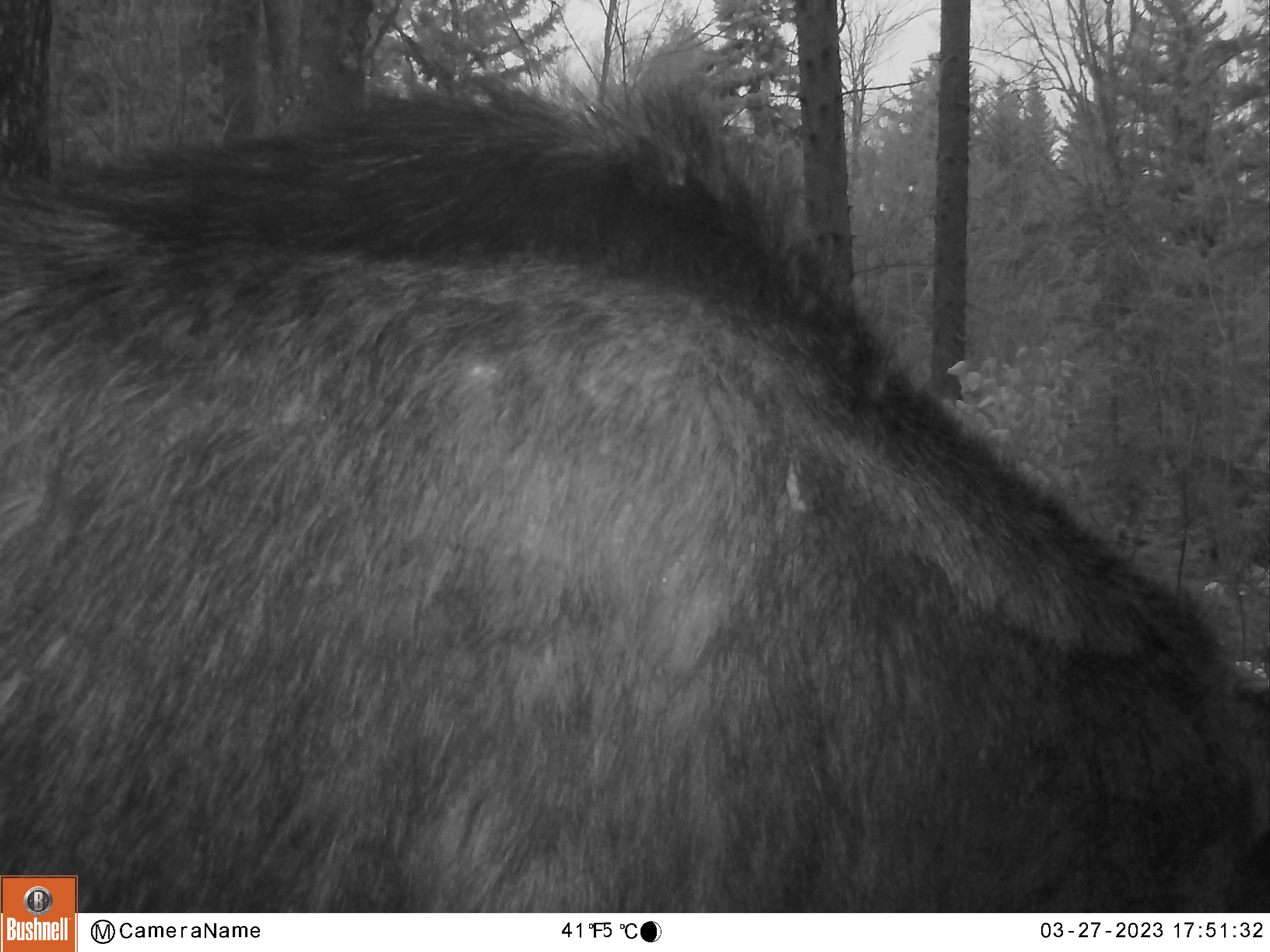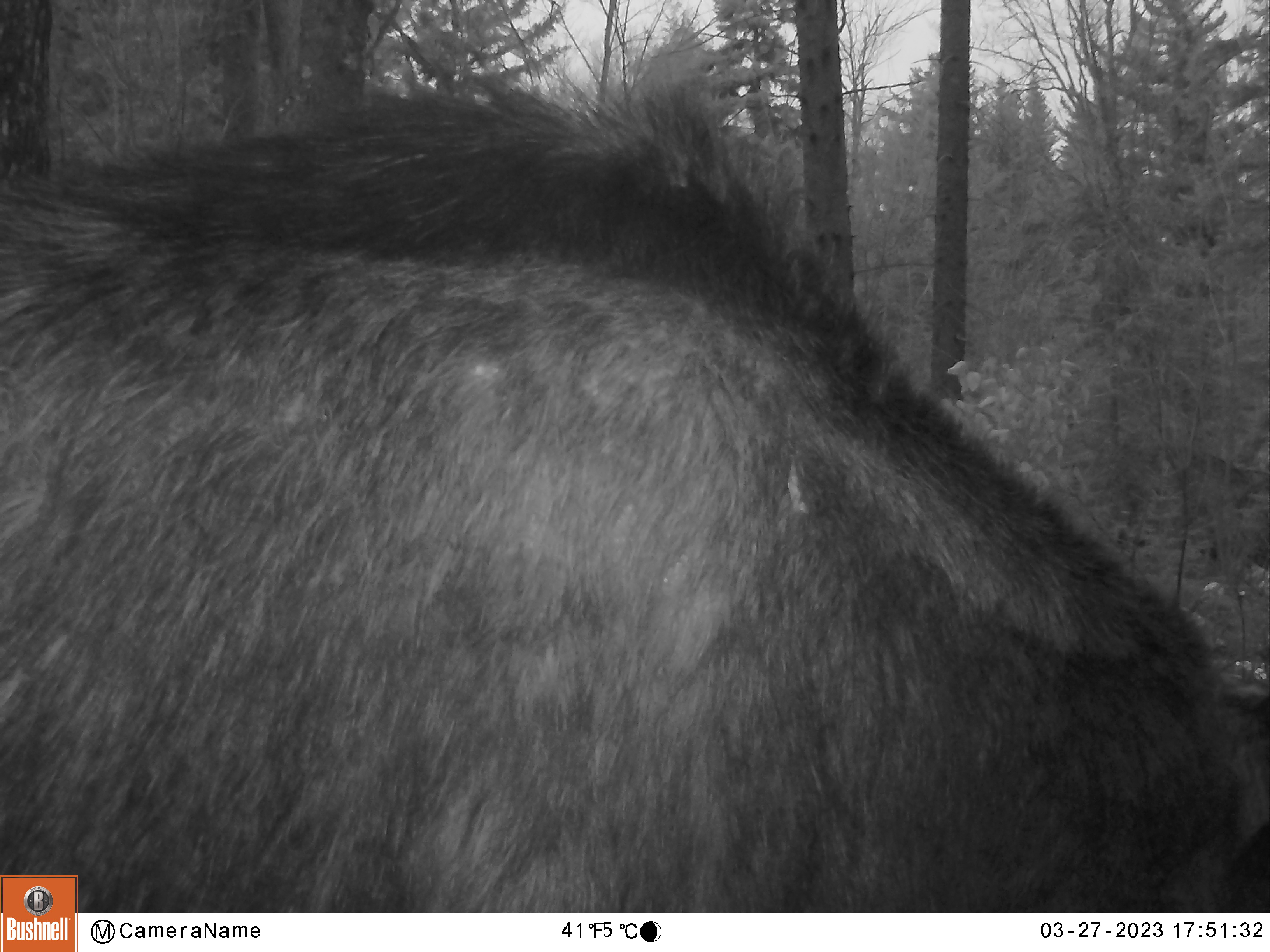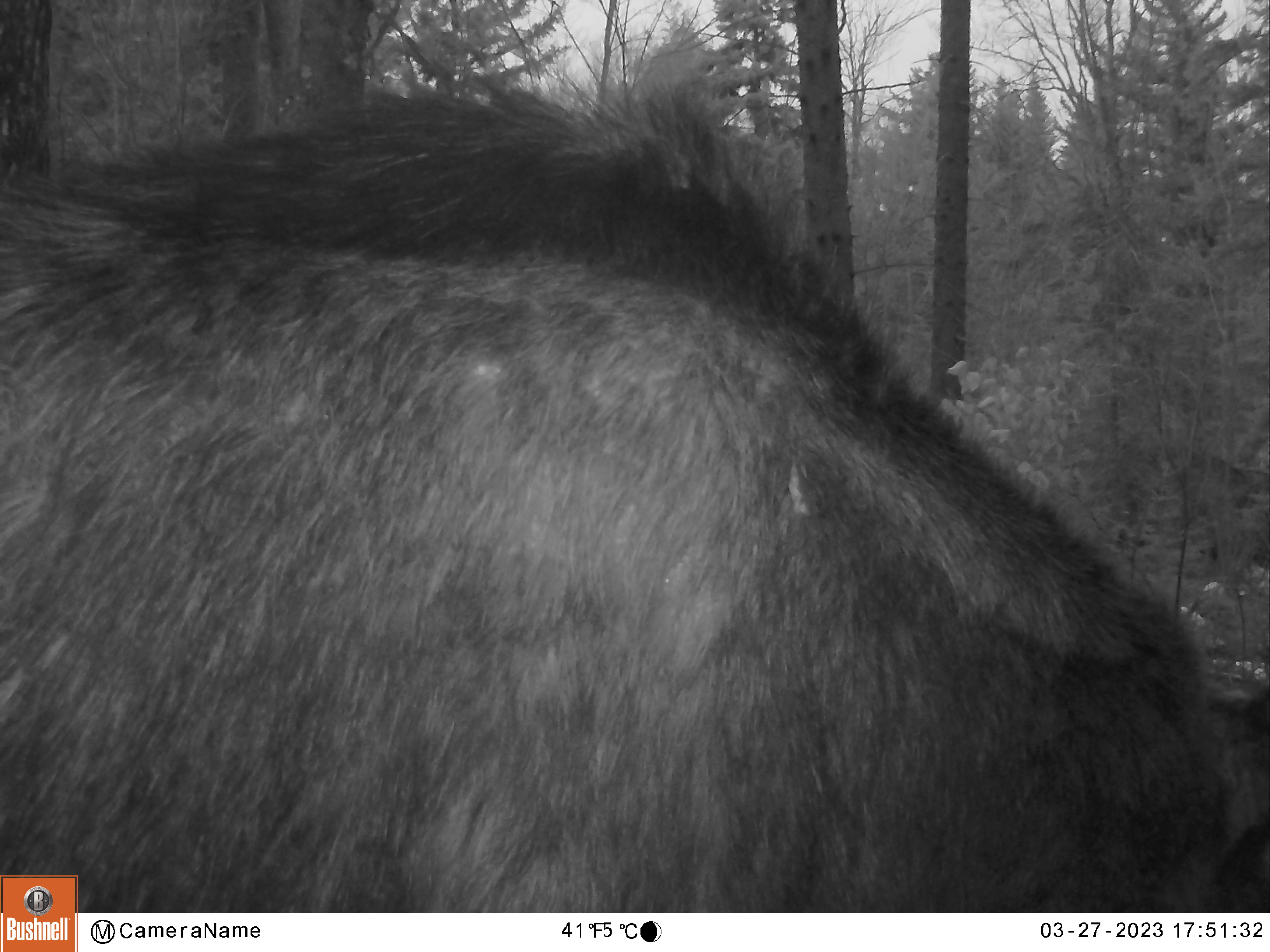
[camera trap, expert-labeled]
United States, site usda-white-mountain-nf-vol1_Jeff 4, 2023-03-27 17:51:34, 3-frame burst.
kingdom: Animalia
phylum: Chordata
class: Mammalia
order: Artiodactyla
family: Cervidae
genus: Alces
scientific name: Alces alces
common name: moose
Moose (Alces alces).